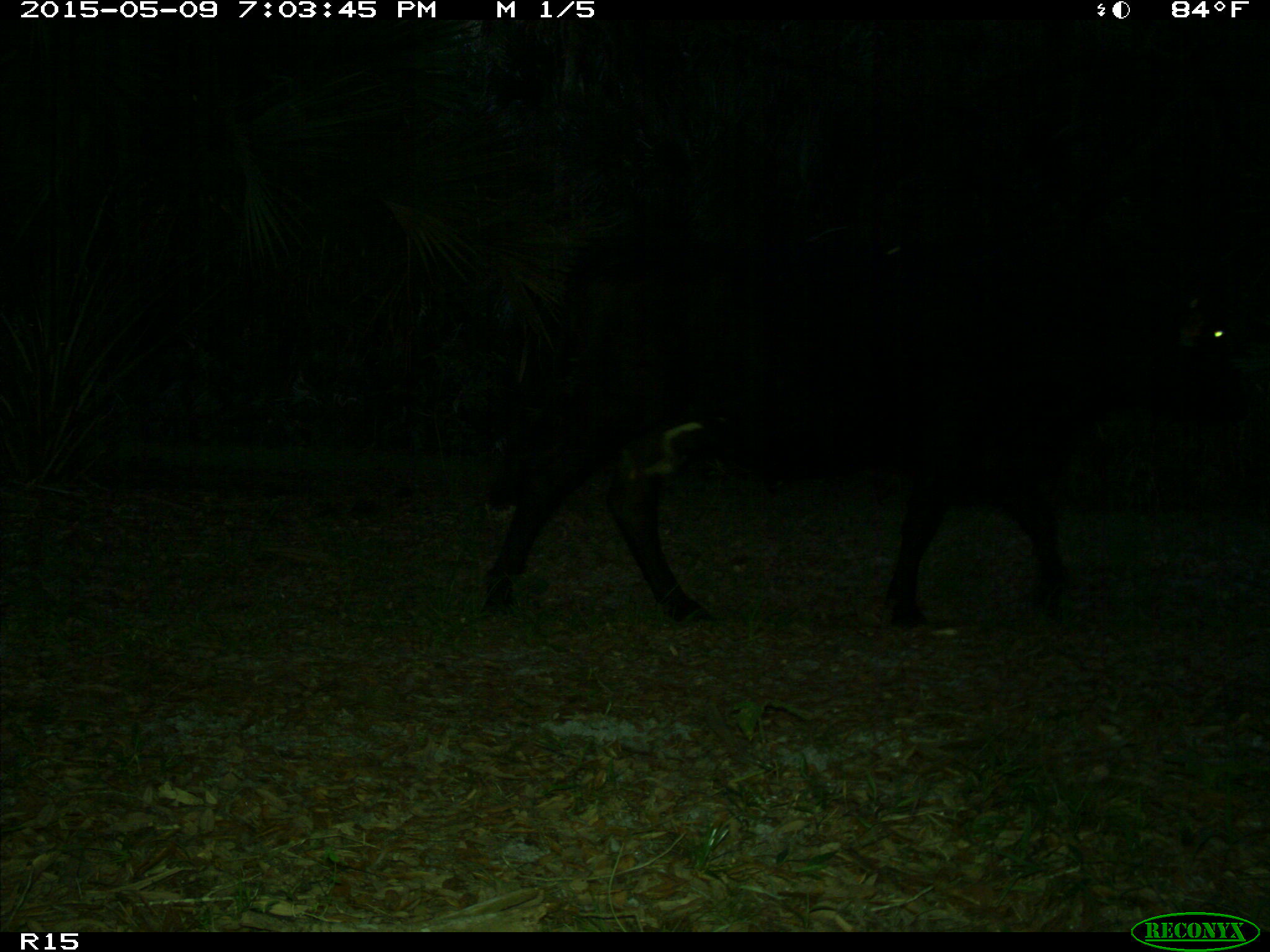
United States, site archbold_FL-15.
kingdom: Animalia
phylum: Chordata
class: Mammalia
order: Artiodactyla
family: Bovidae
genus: Bos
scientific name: Bos taurus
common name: domestic cow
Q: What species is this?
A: Bos taurus (domestic cow).